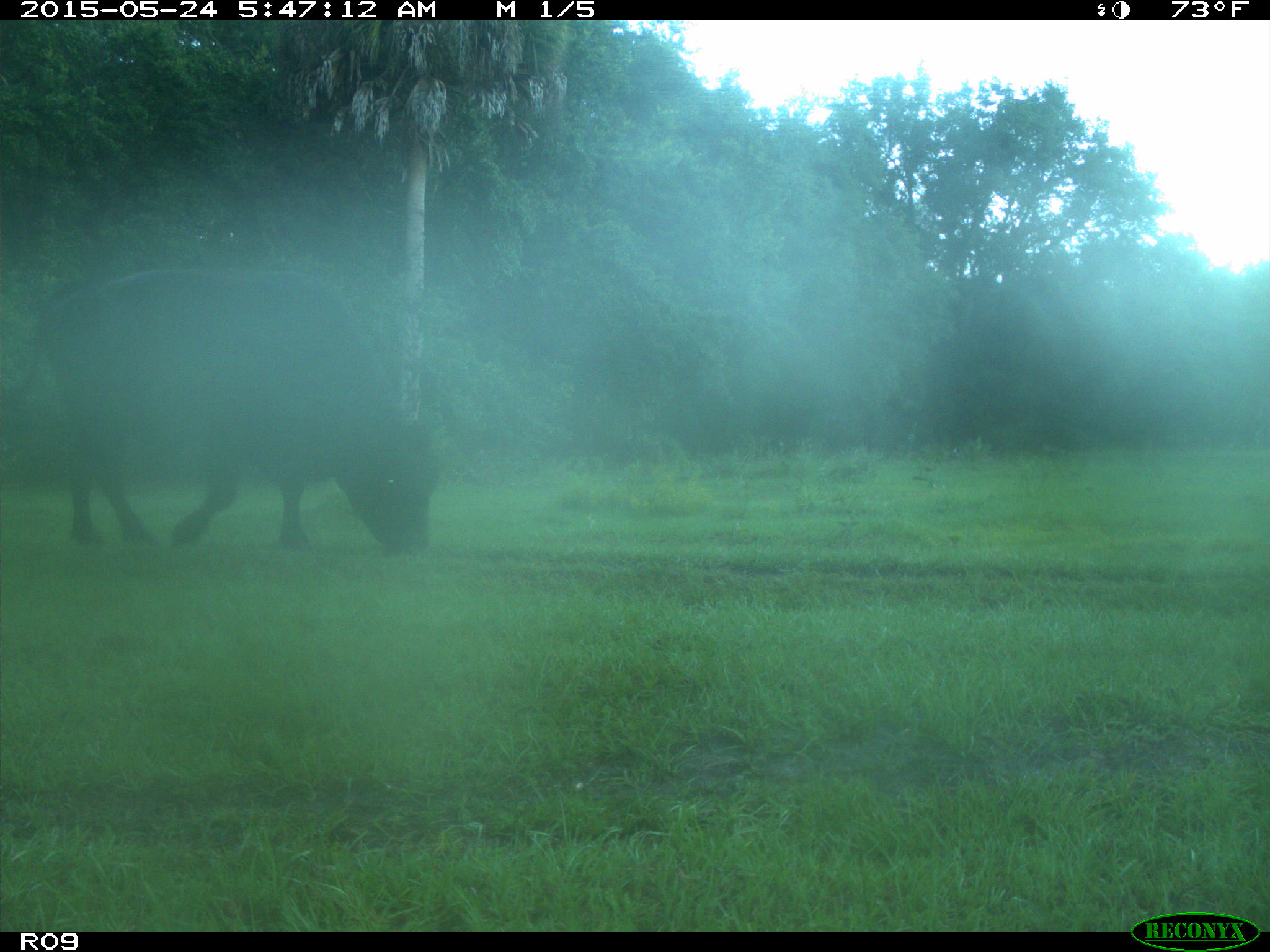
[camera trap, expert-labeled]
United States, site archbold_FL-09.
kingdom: Animalia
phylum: Chordata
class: Mammalia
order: Artiodactyla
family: Bovidae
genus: Bos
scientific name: Bos taurus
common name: domestic cow